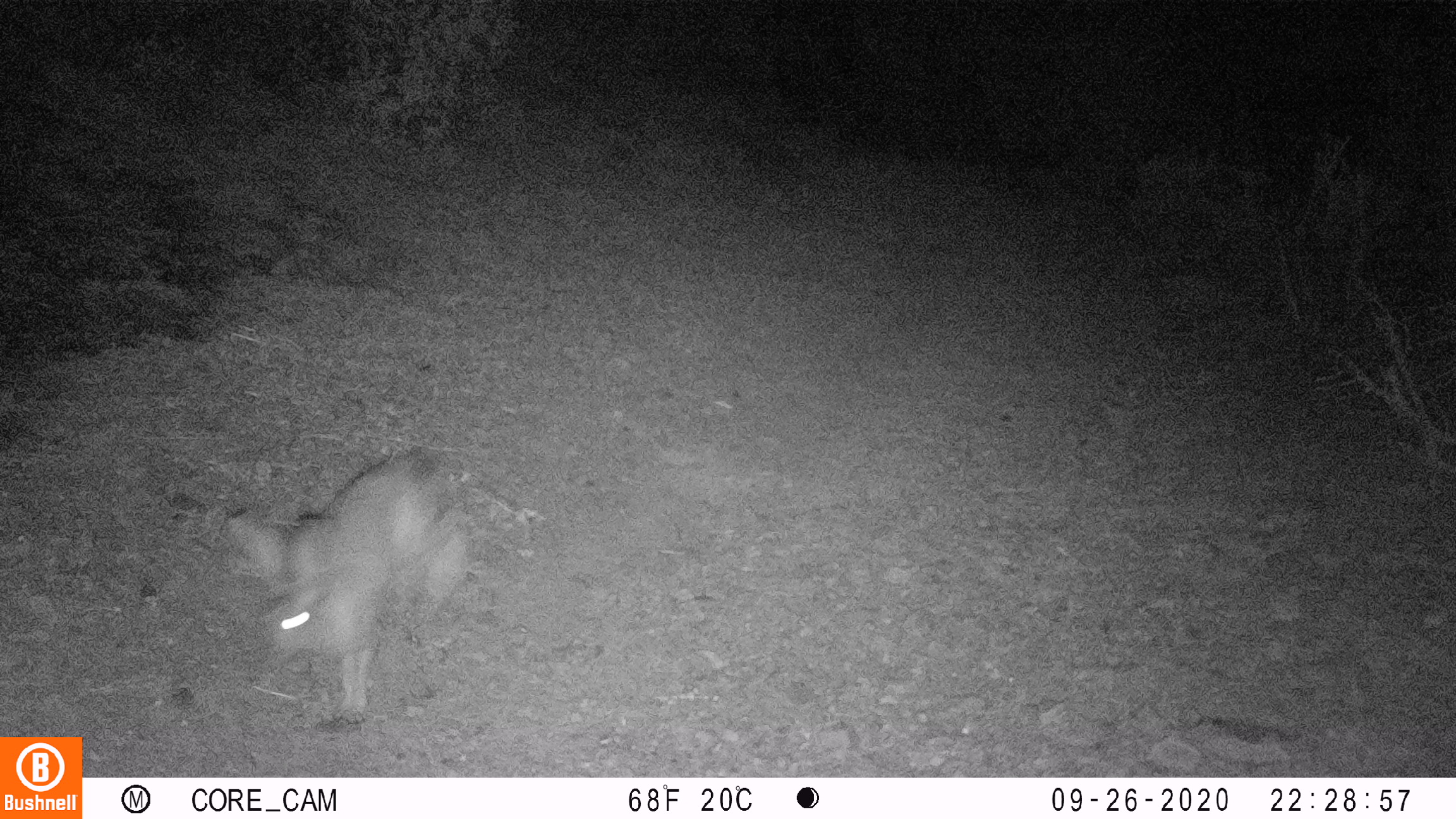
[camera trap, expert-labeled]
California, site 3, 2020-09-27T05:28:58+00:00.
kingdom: Animalia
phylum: Chordata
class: Mammalia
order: Lagomorpha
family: Leporidae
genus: Lepus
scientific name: Lepus californicus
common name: black-tailed jackrabbit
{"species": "black-tailed jackrabbit (Lepus californicus)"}